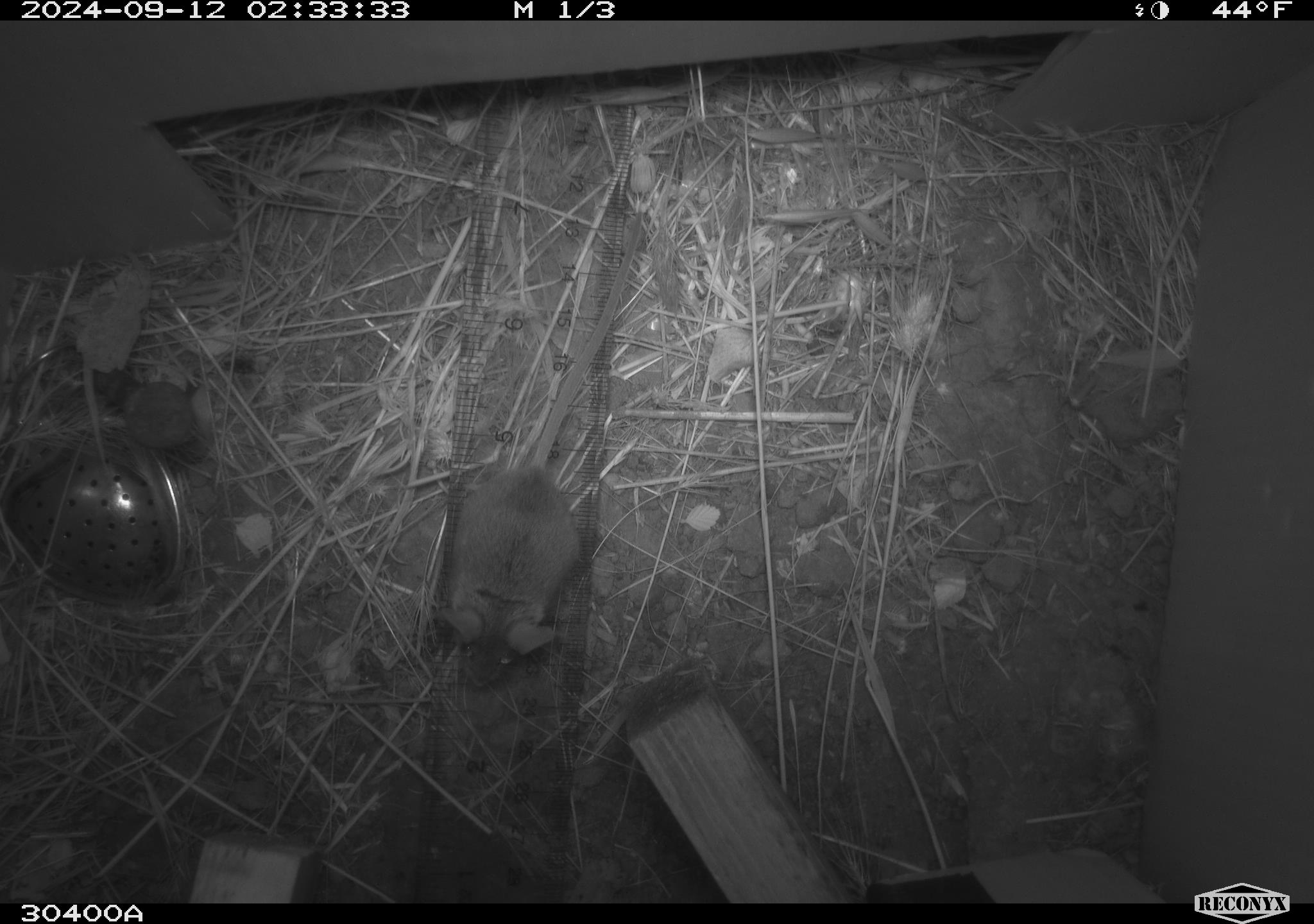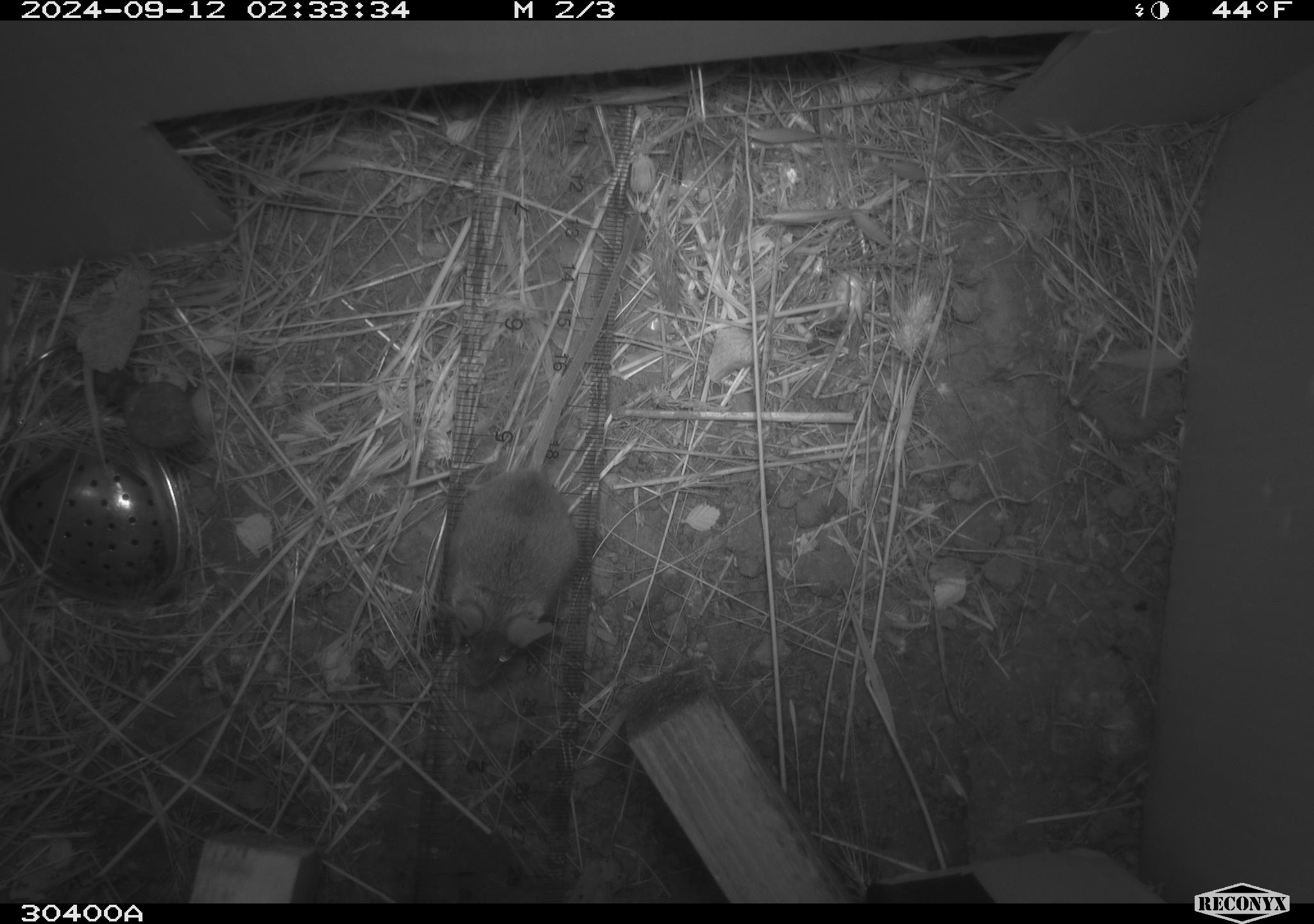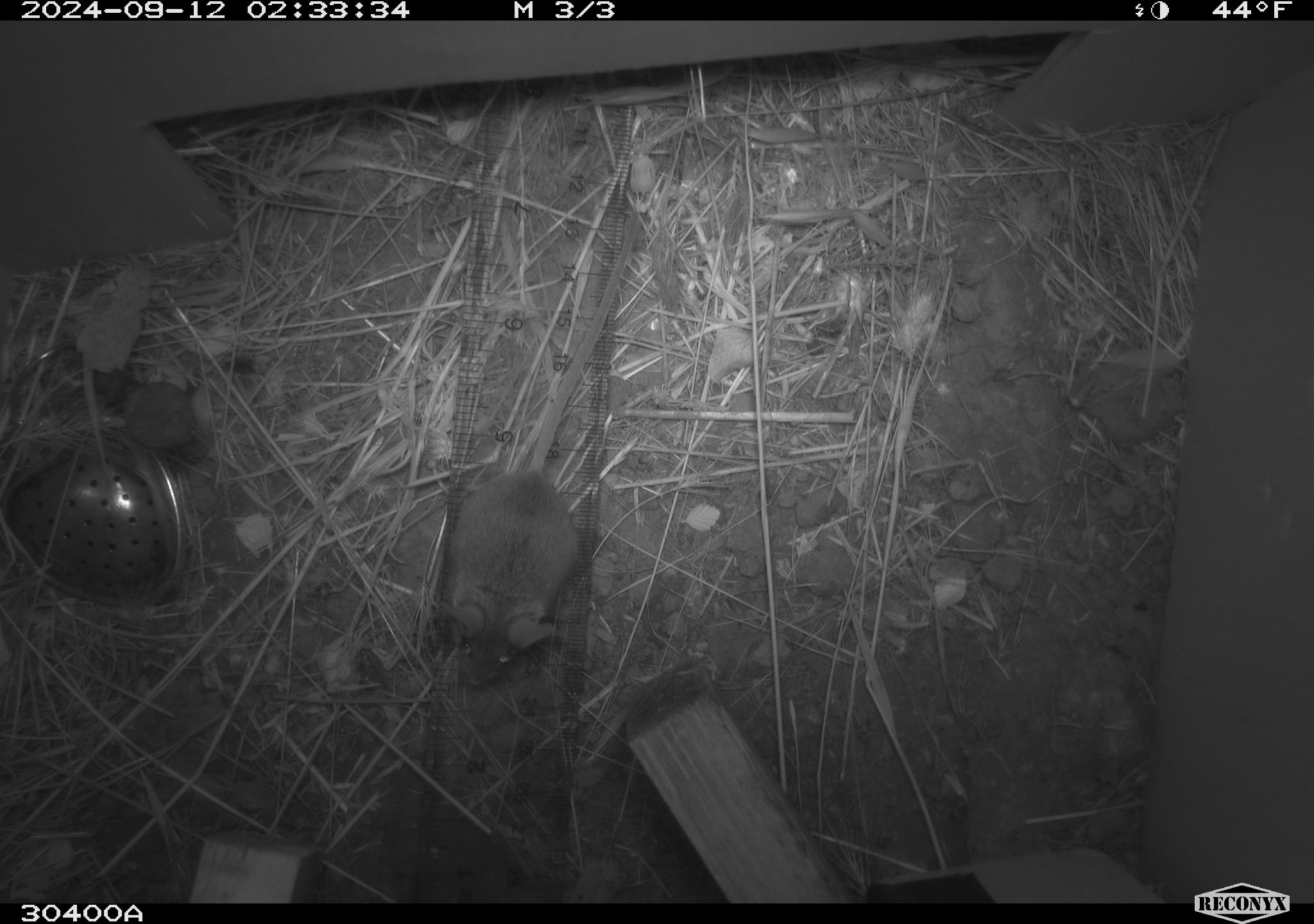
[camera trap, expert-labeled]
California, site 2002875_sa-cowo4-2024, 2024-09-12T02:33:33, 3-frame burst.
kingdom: Animalia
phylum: Chordata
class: Mammalia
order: Rodentia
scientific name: Rodentia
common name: mouse species